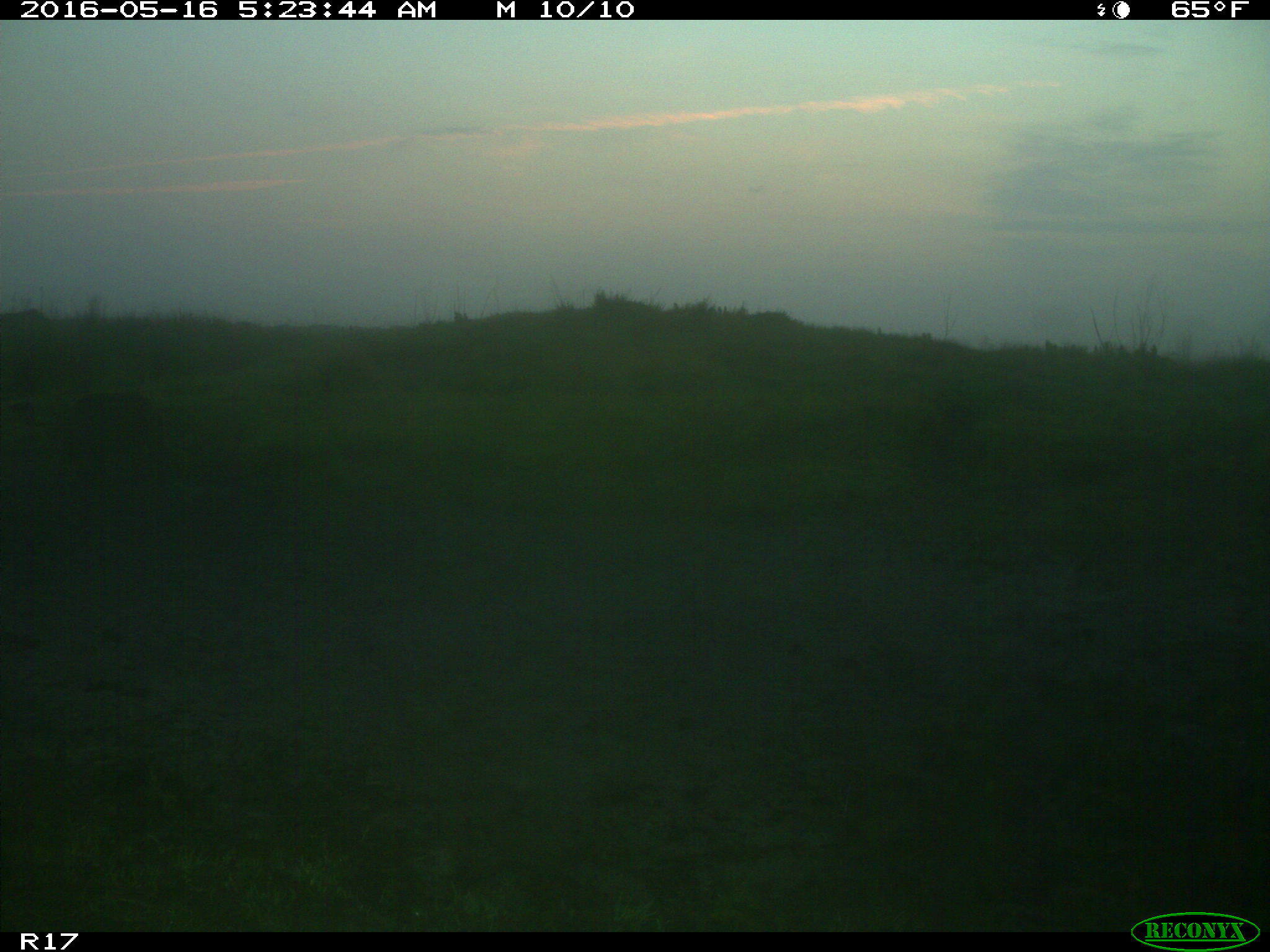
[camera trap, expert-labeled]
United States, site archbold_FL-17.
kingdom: Animalia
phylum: Chordata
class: Mammalia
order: Artiodactyla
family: Suidae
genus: Sus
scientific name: Sus scrofa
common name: wild boar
Sus scrofa (wild boar).